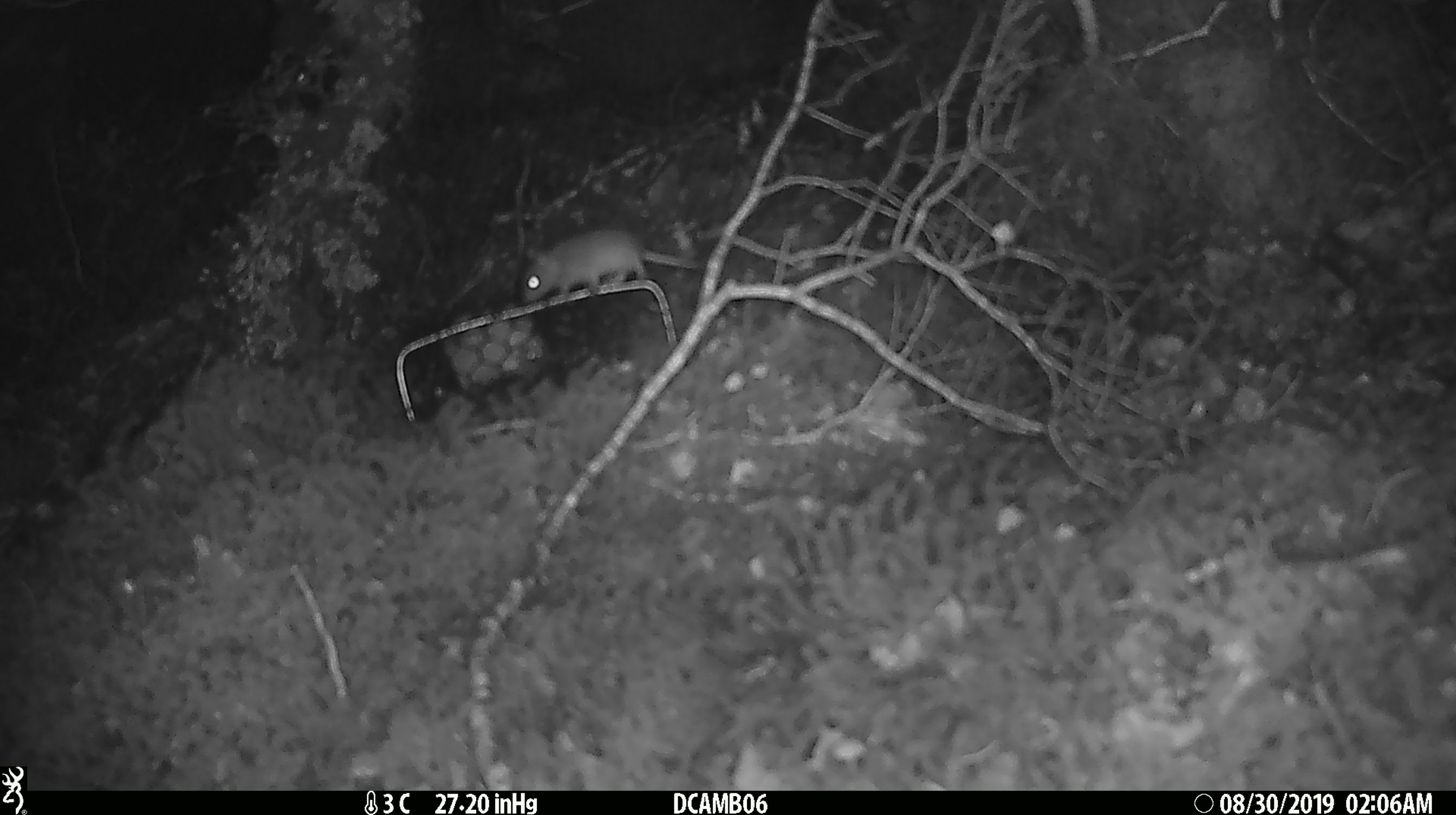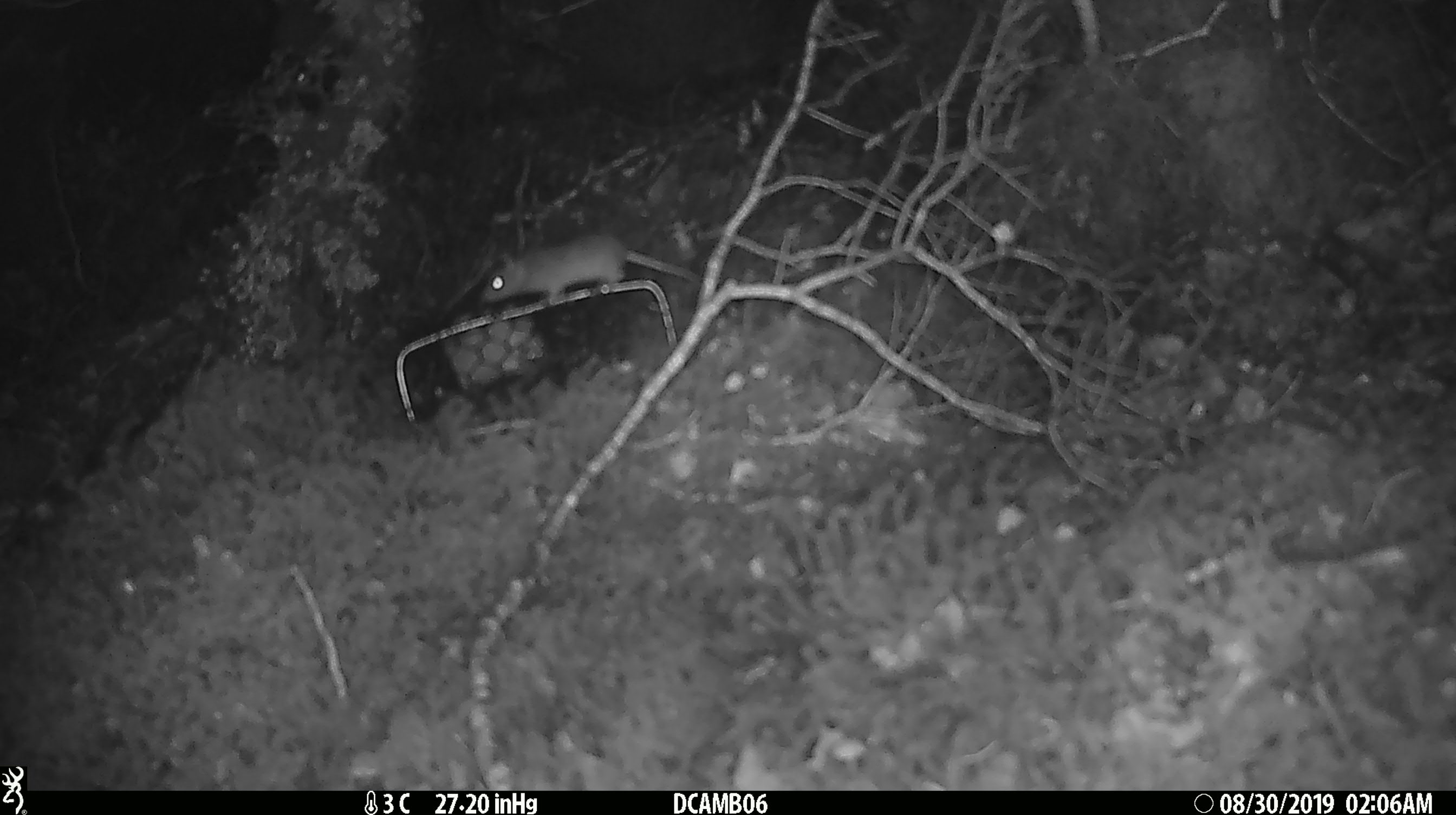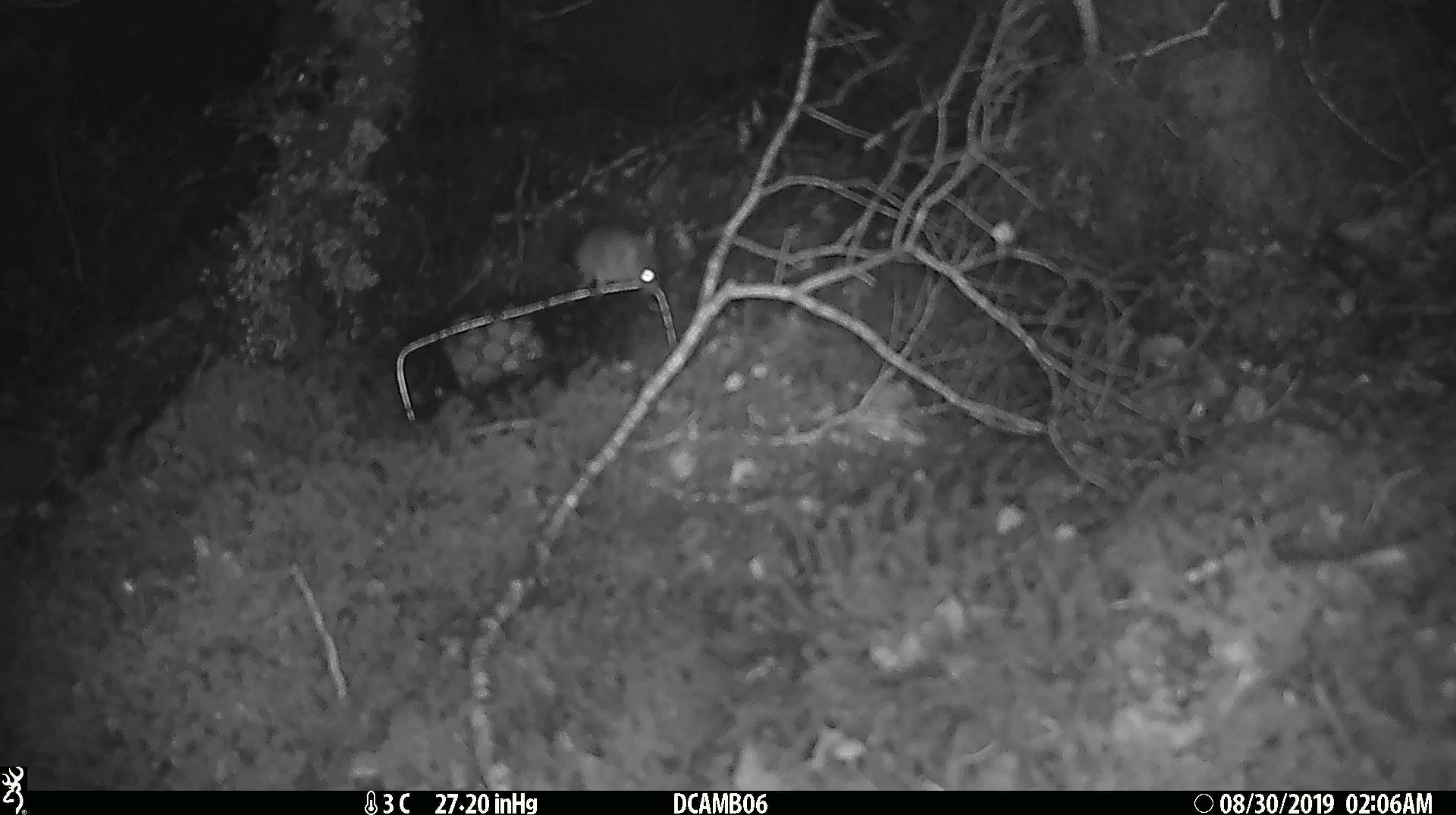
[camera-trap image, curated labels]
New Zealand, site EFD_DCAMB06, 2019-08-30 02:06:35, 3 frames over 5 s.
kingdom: Animalia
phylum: Chordata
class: Mammalia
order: Rodentia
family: Muridae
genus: Mus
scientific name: Mus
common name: mouse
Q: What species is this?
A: Mouse (Mus).